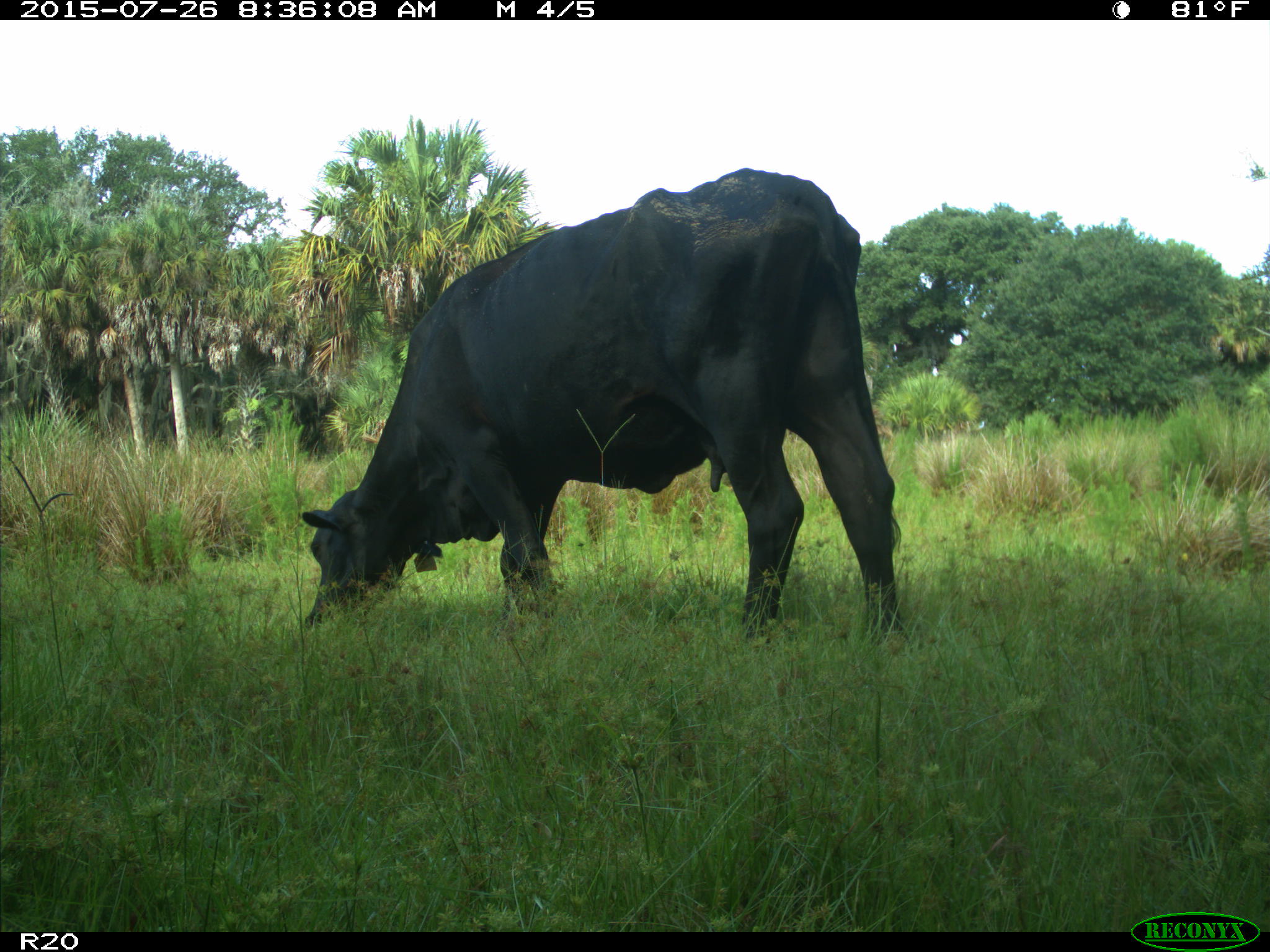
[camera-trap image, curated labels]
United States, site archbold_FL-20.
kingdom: Animalia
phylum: Chordata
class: Mammalia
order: Artiodactyla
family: Bovidae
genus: Bos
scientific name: Bos taurus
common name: domestic cow